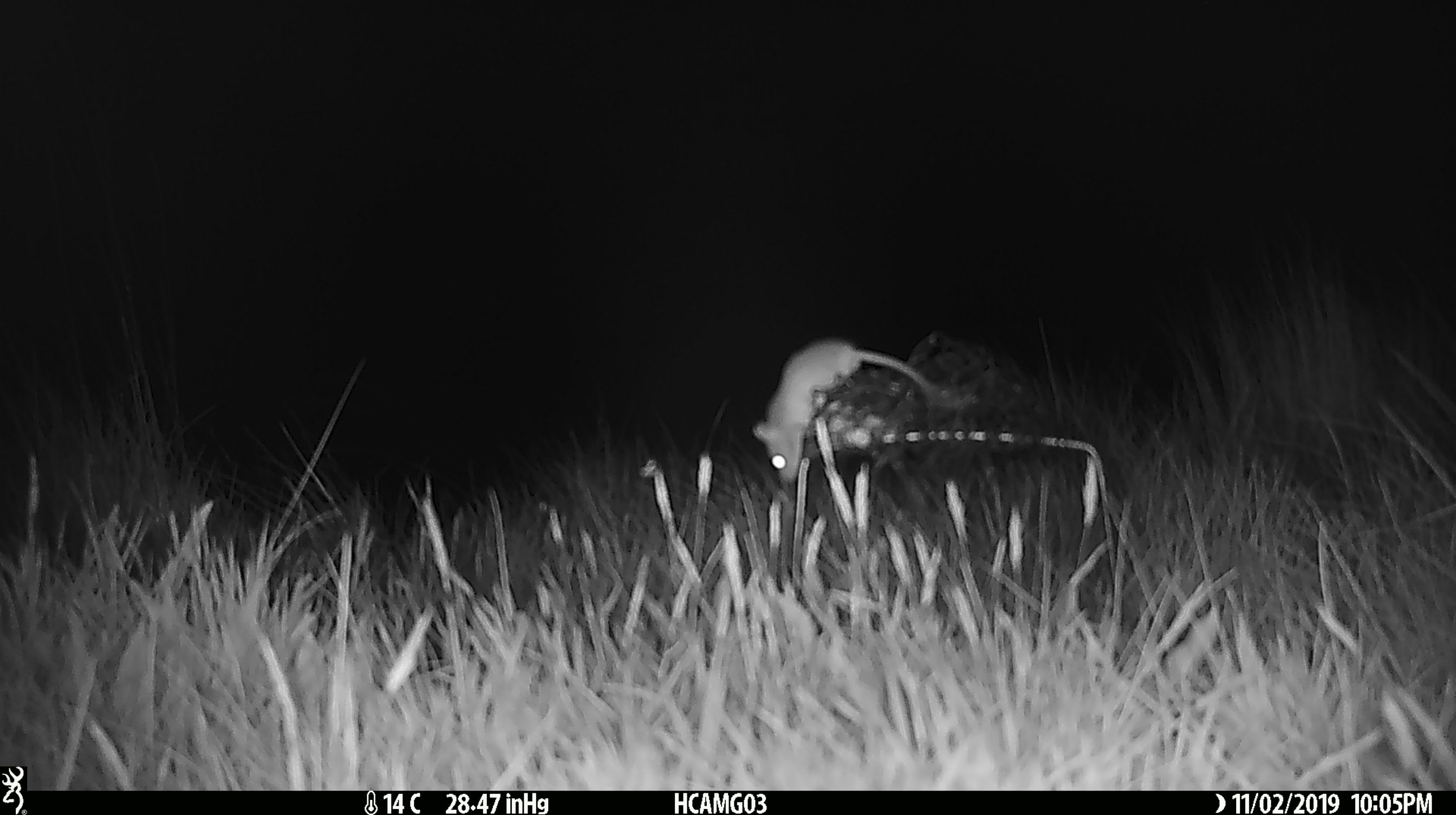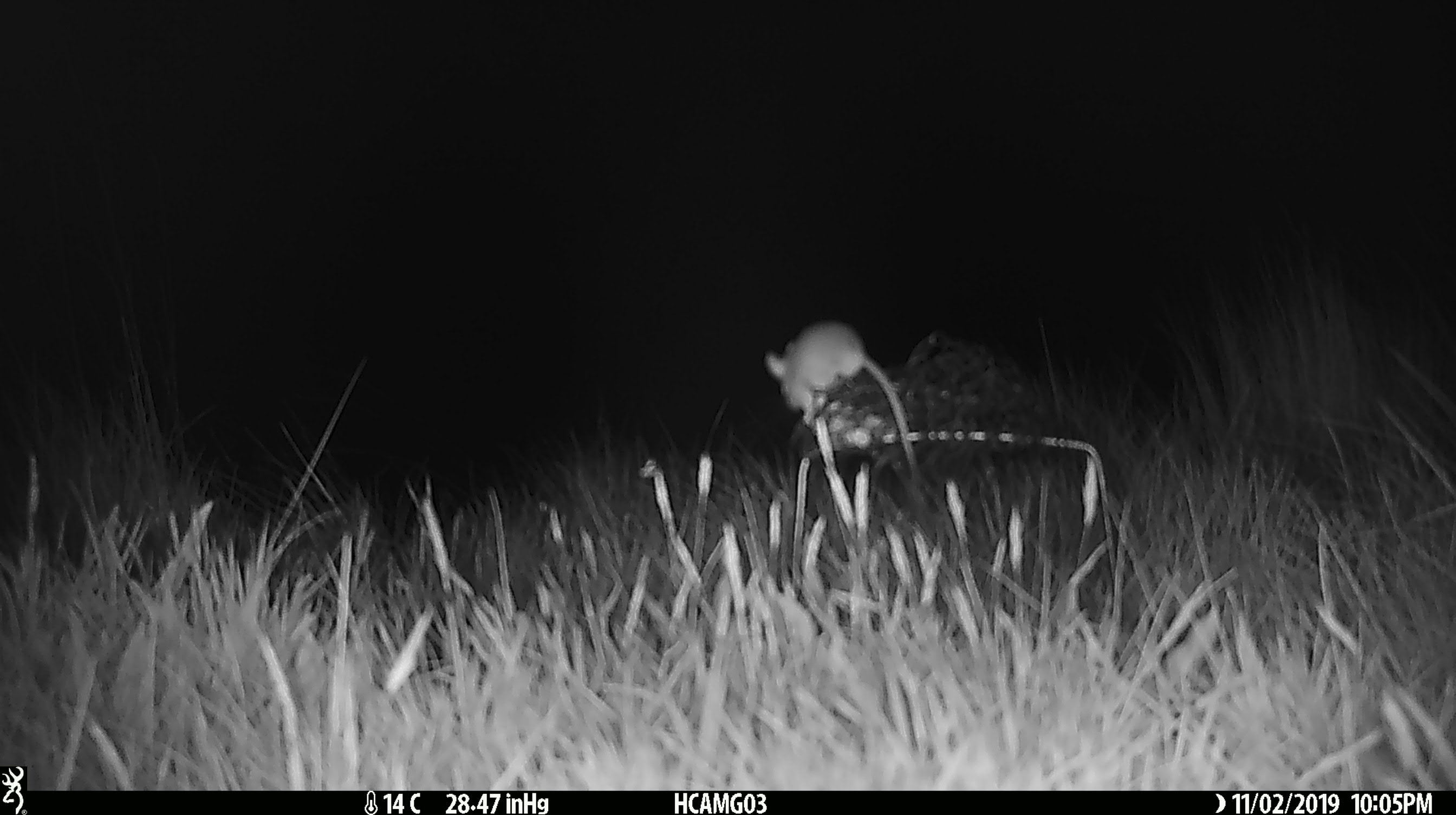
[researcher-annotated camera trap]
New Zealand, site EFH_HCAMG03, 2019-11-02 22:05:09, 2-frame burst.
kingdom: Animalia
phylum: Chordata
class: Mammalia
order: Rodentia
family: Muridae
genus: Mus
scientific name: Mus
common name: mouse